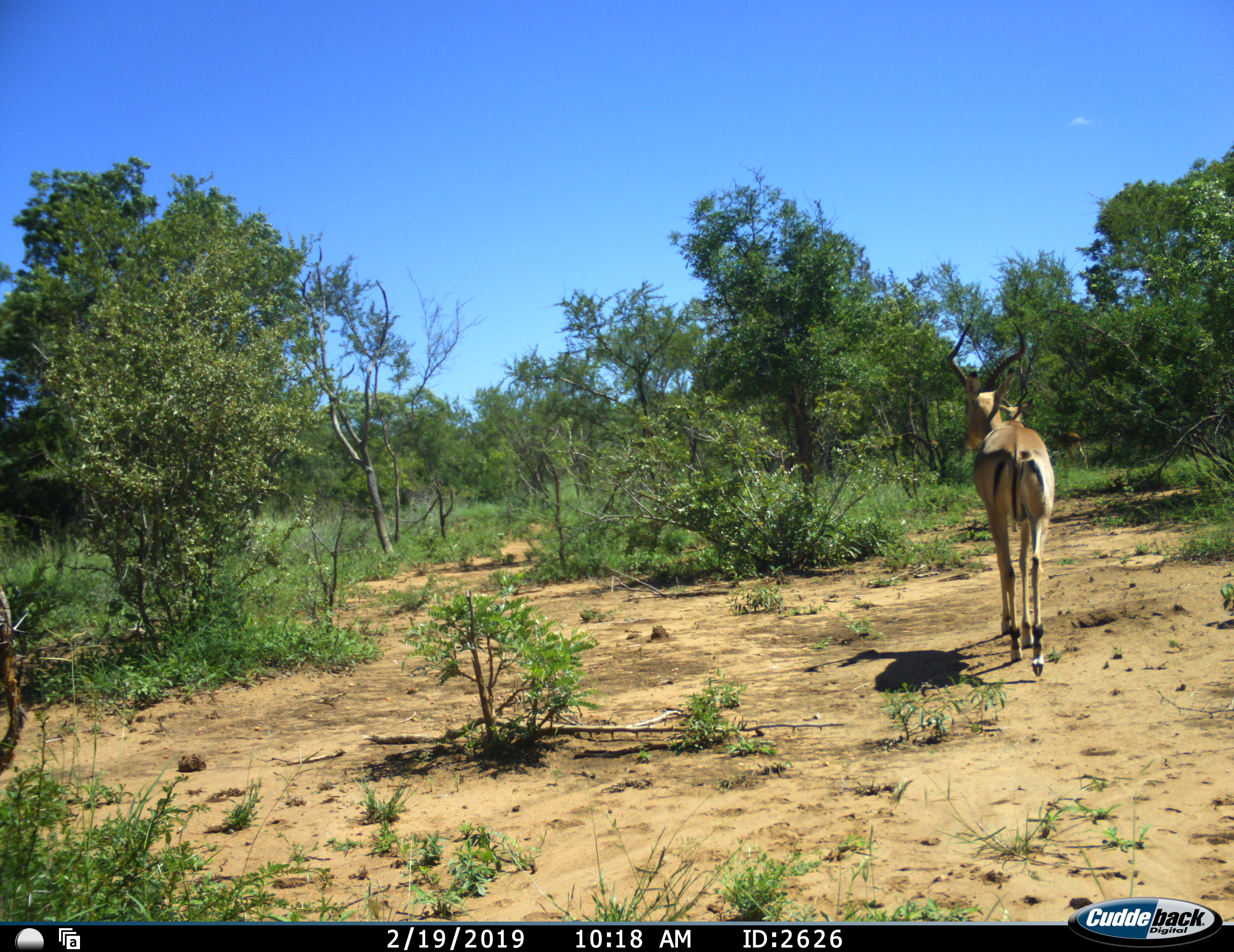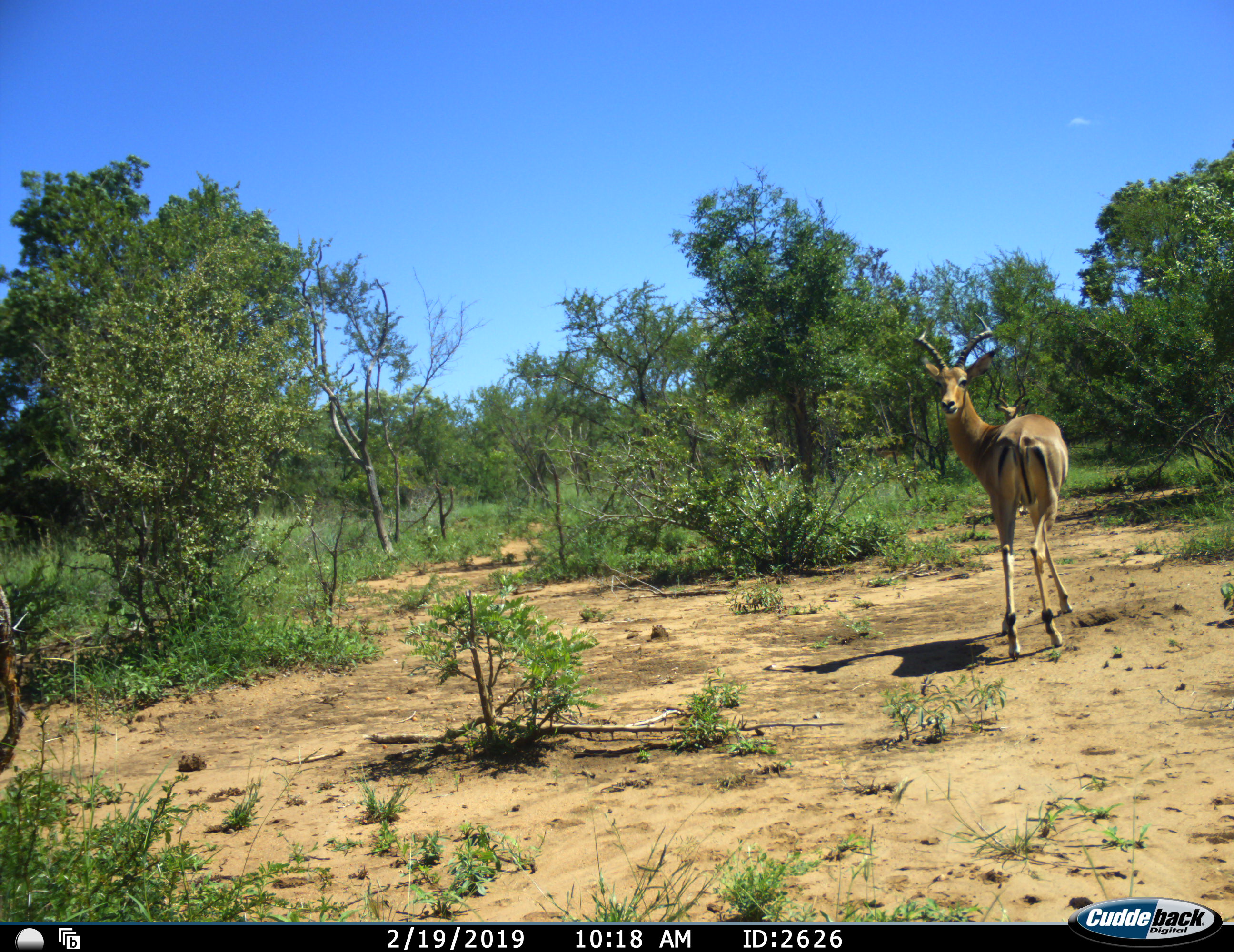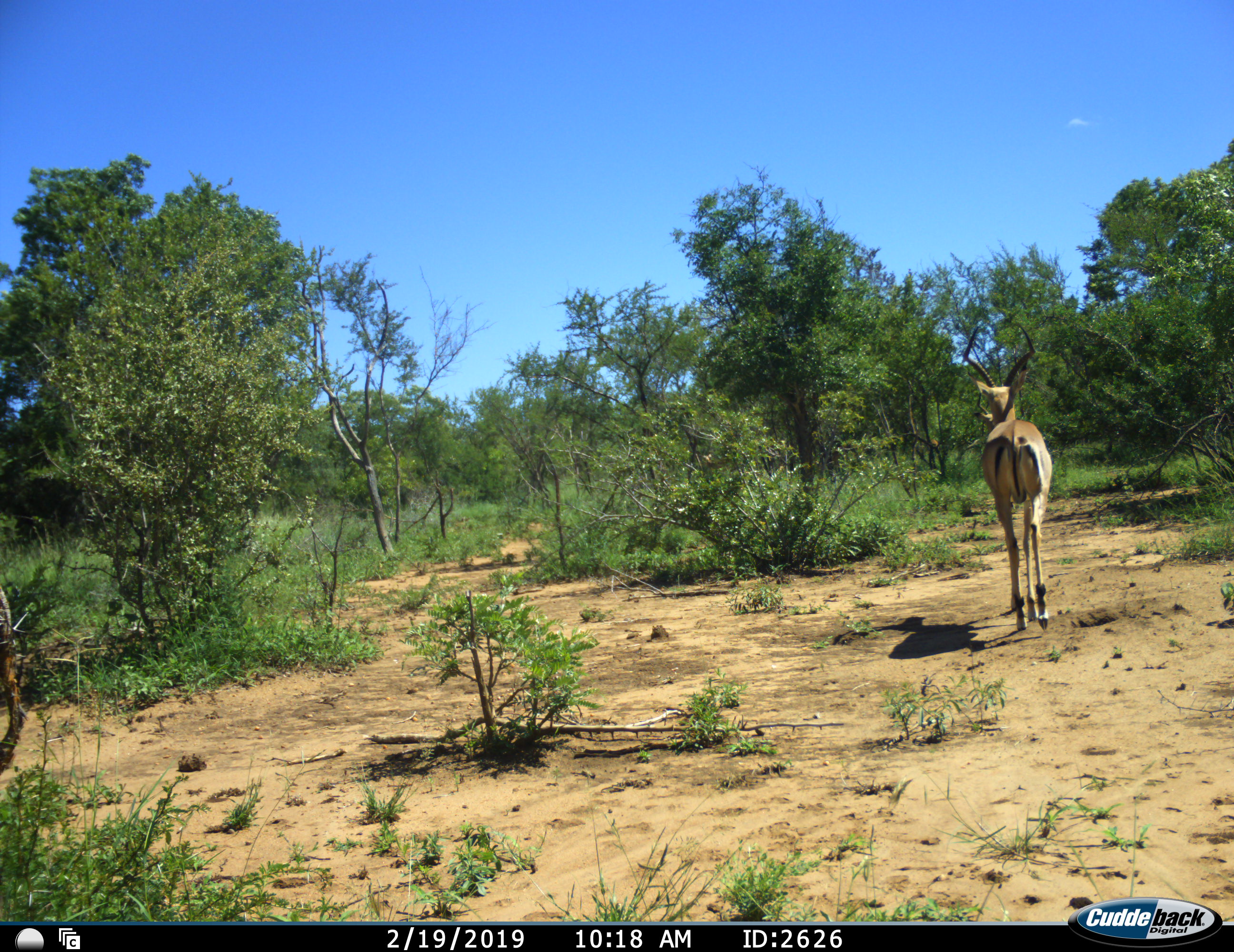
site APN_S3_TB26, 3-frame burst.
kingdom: Animalia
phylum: Chordata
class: Mammalia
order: Artiodactyla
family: Bovidae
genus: Aepyceros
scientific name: Aepyceros melampus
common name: impala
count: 2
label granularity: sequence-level